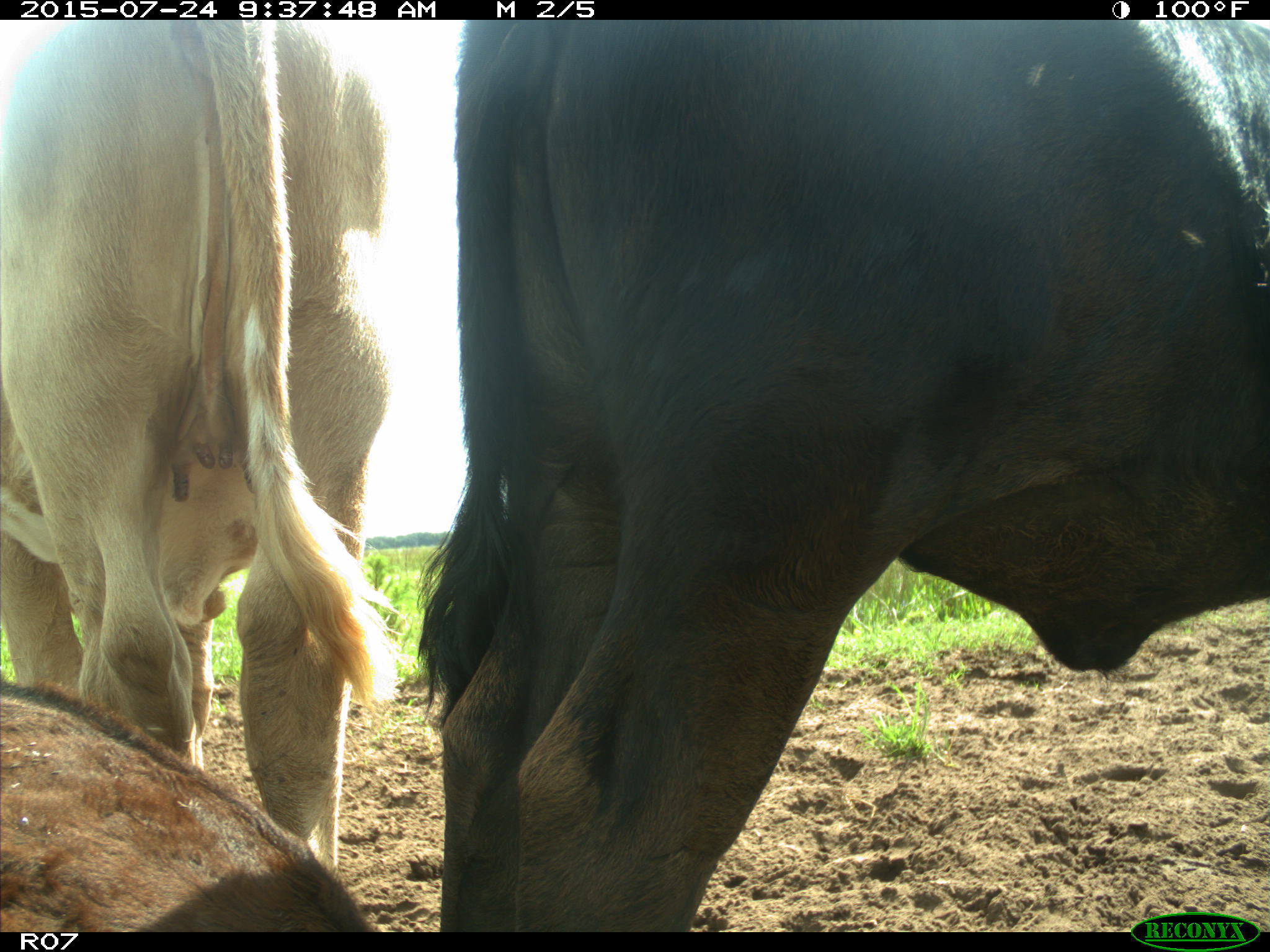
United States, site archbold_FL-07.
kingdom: Animalia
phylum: Chordata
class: Mammalia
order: Artiodactyla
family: Bovidae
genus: Bos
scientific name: Bos taurus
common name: domestic cow